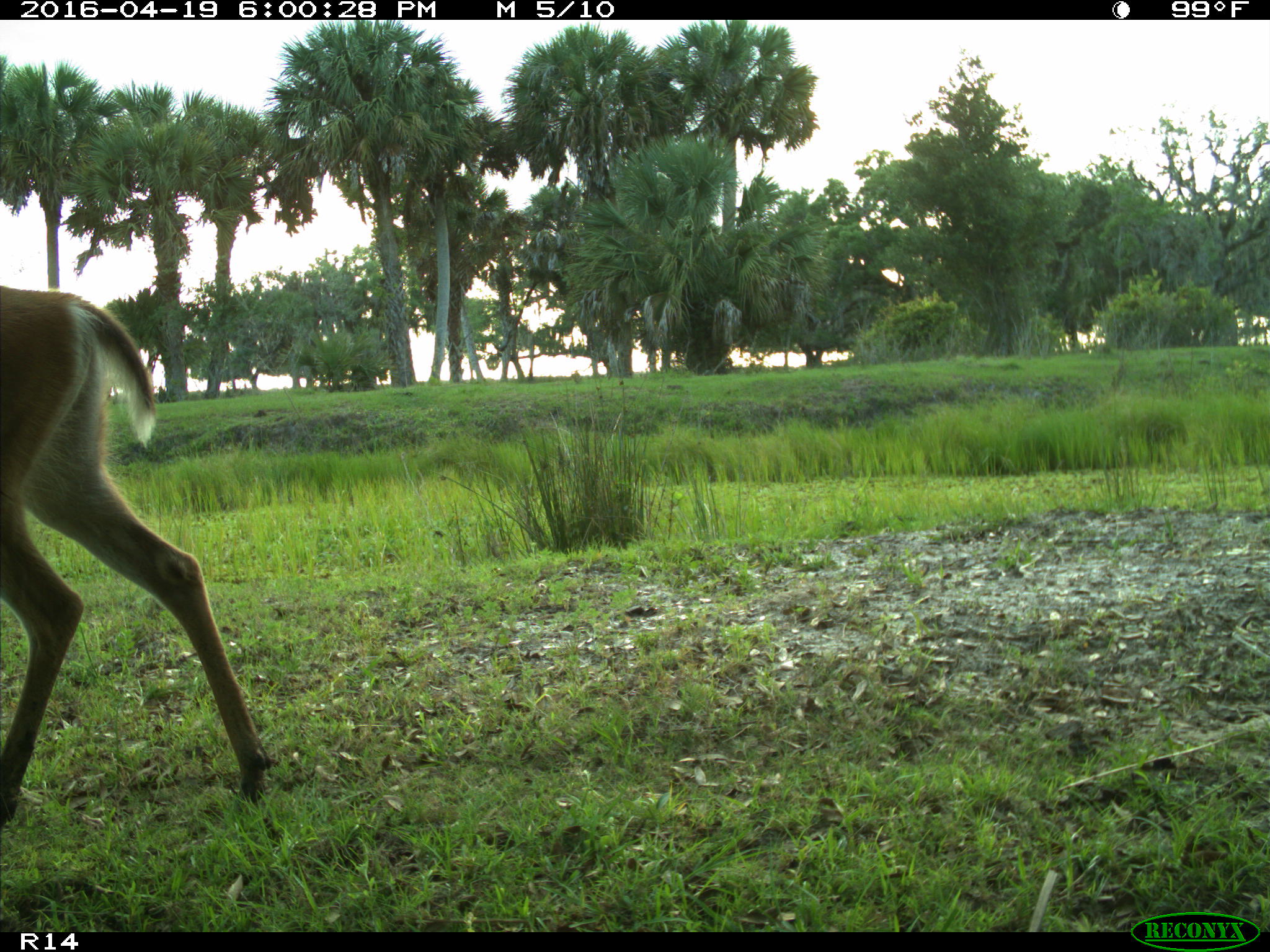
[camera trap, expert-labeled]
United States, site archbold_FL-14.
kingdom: Animalia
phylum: Chordata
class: Mammalia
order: Artiodactyla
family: Cervidae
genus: Odocoileus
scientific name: Odocoileus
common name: deer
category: unidentified deer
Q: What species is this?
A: Unidentified deer (deer) (Odocoileus).